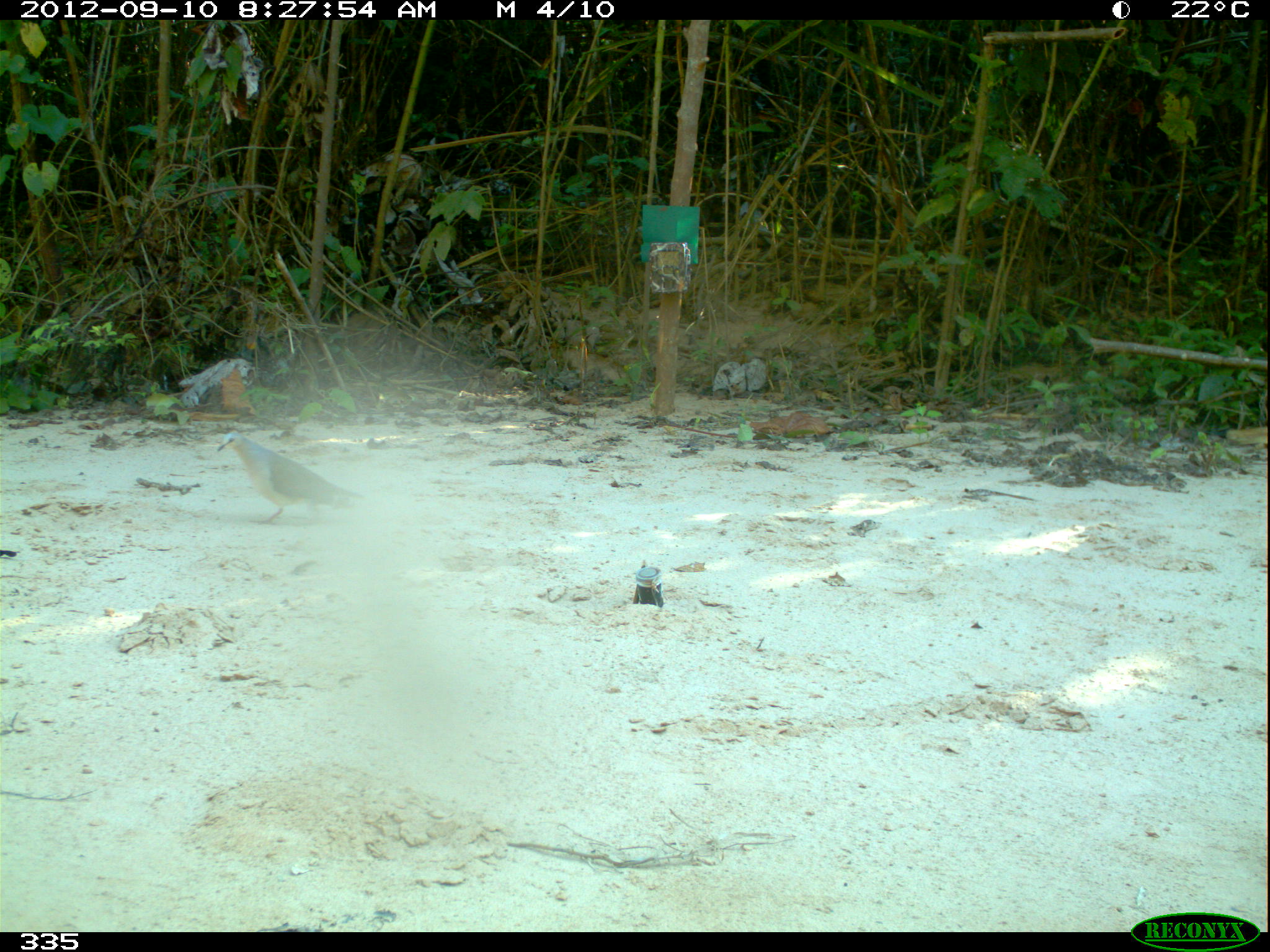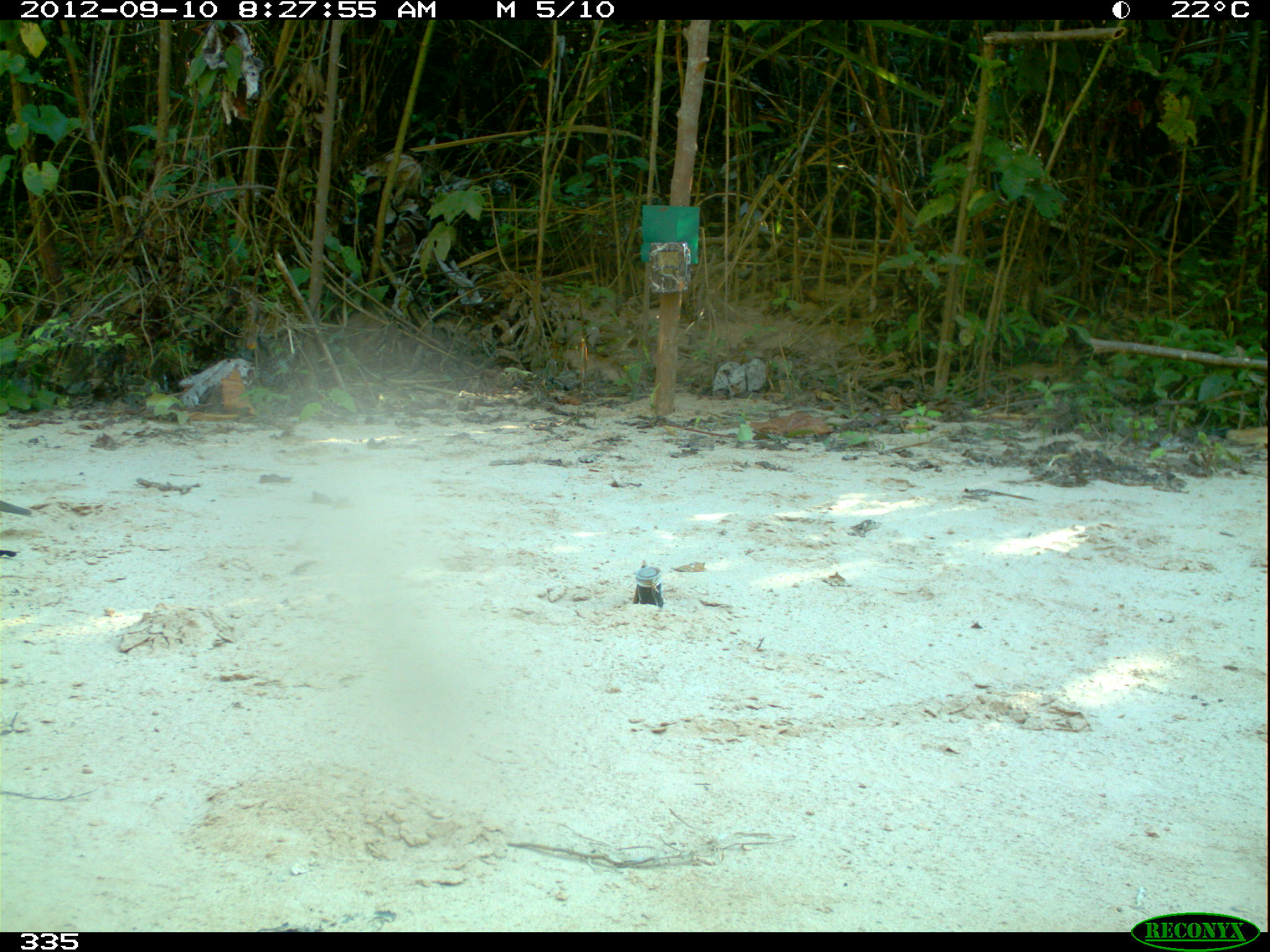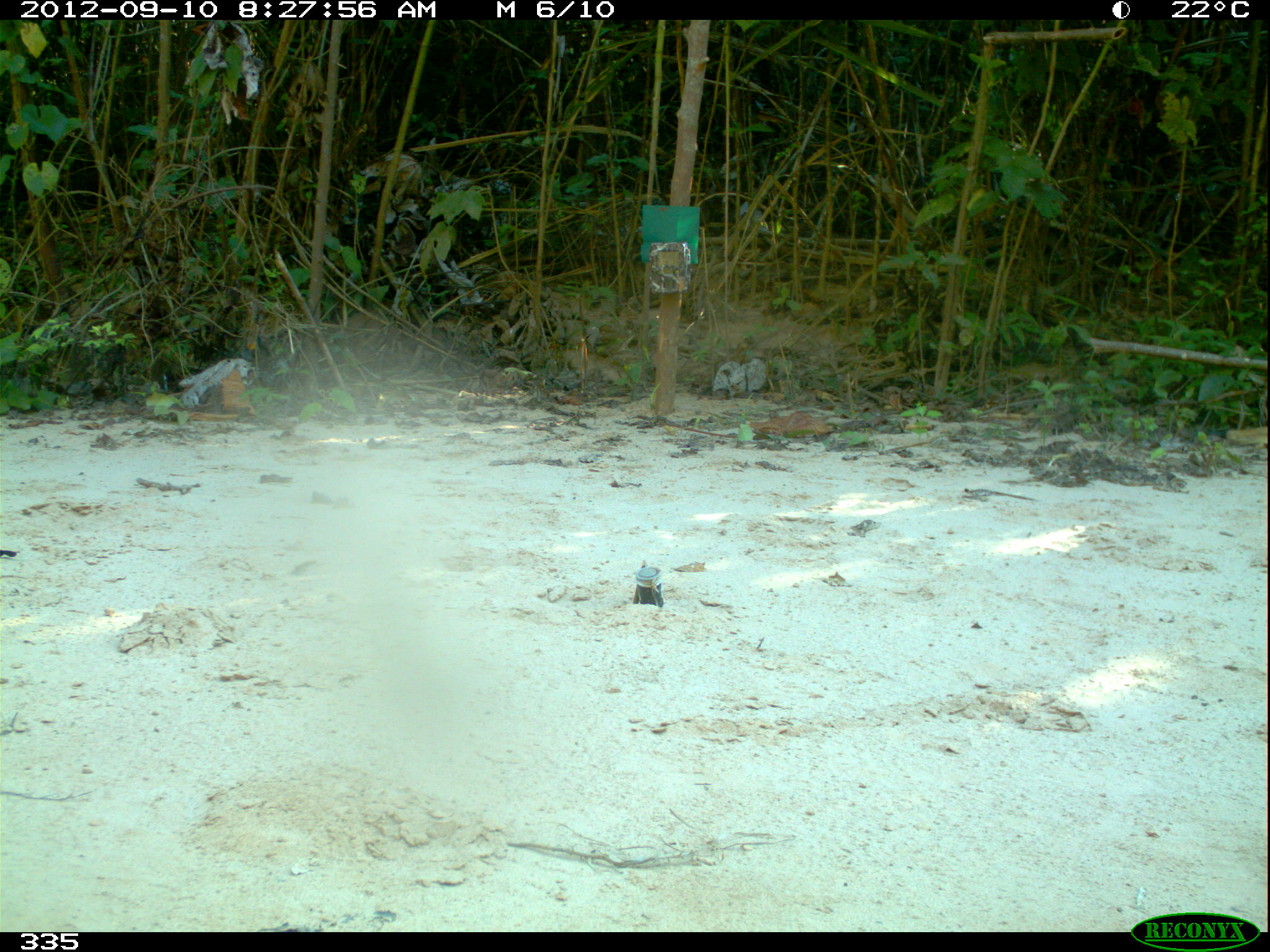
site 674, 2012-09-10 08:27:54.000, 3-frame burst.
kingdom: Animalia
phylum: Chordata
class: Aves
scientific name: Aves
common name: bird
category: unknown bird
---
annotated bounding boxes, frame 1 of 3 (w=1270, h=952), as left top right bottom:
unknown bird: 215 429 360 525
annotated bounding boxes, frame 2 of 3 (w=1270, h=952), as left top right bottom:
unknown bird: 0 491 30 521